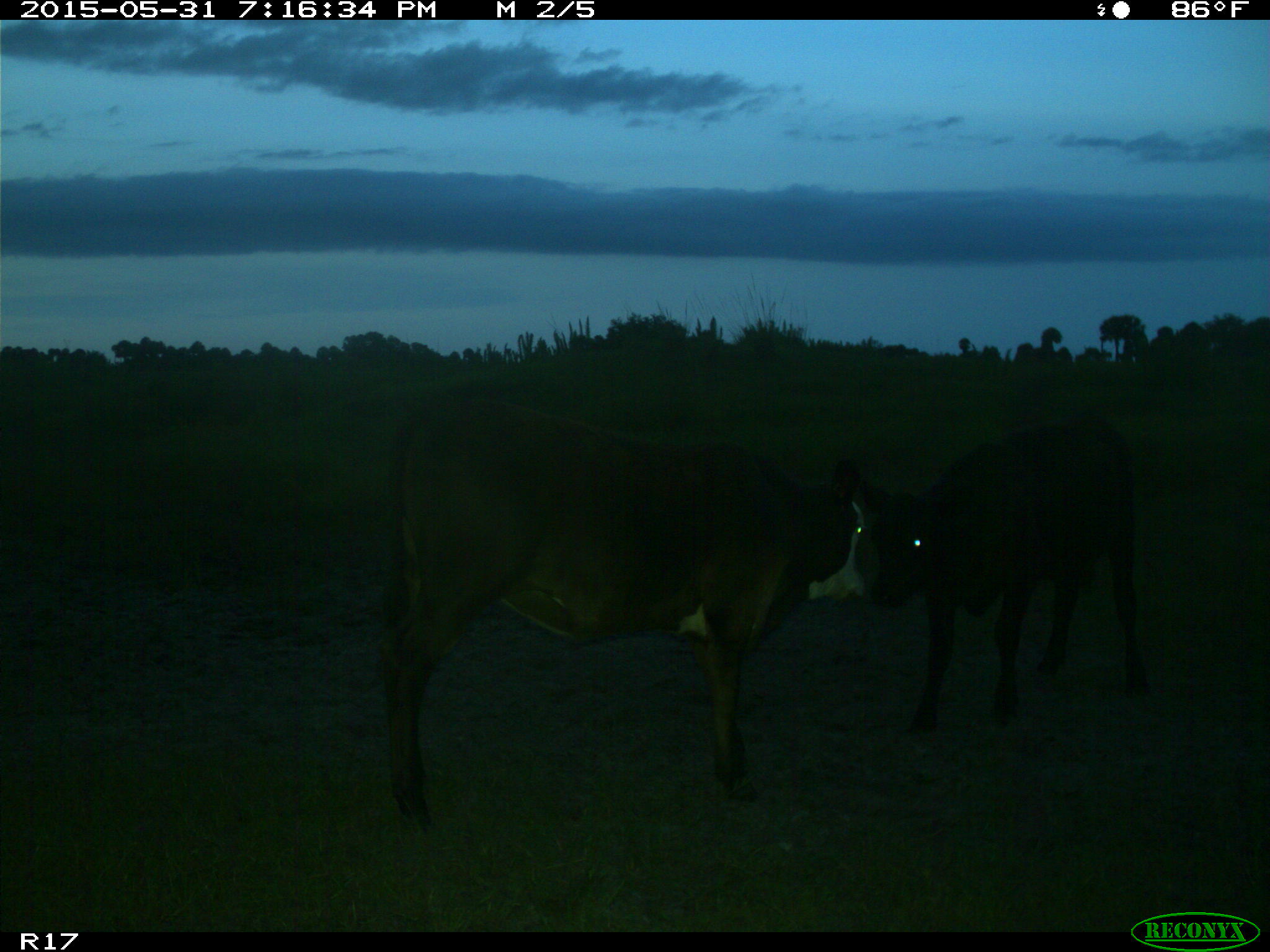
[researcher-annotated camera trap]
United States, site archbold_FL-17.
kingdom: Animalia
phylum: Chordata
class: Mammalia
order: Artiodactyla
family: Bovidae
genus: Bos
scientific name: Bos taurus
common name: domestic cow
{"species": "Bos taurus (domestic cow)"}